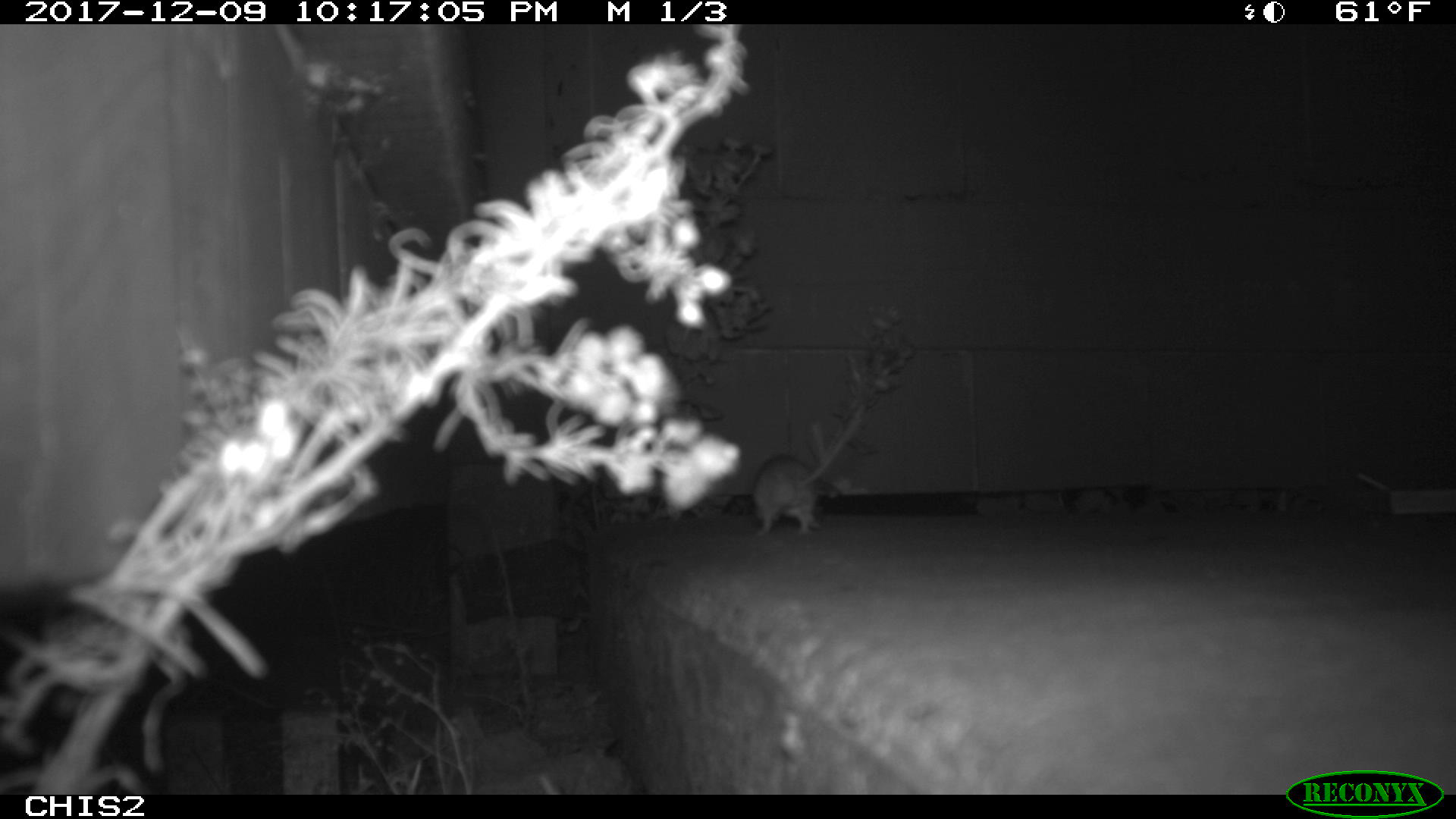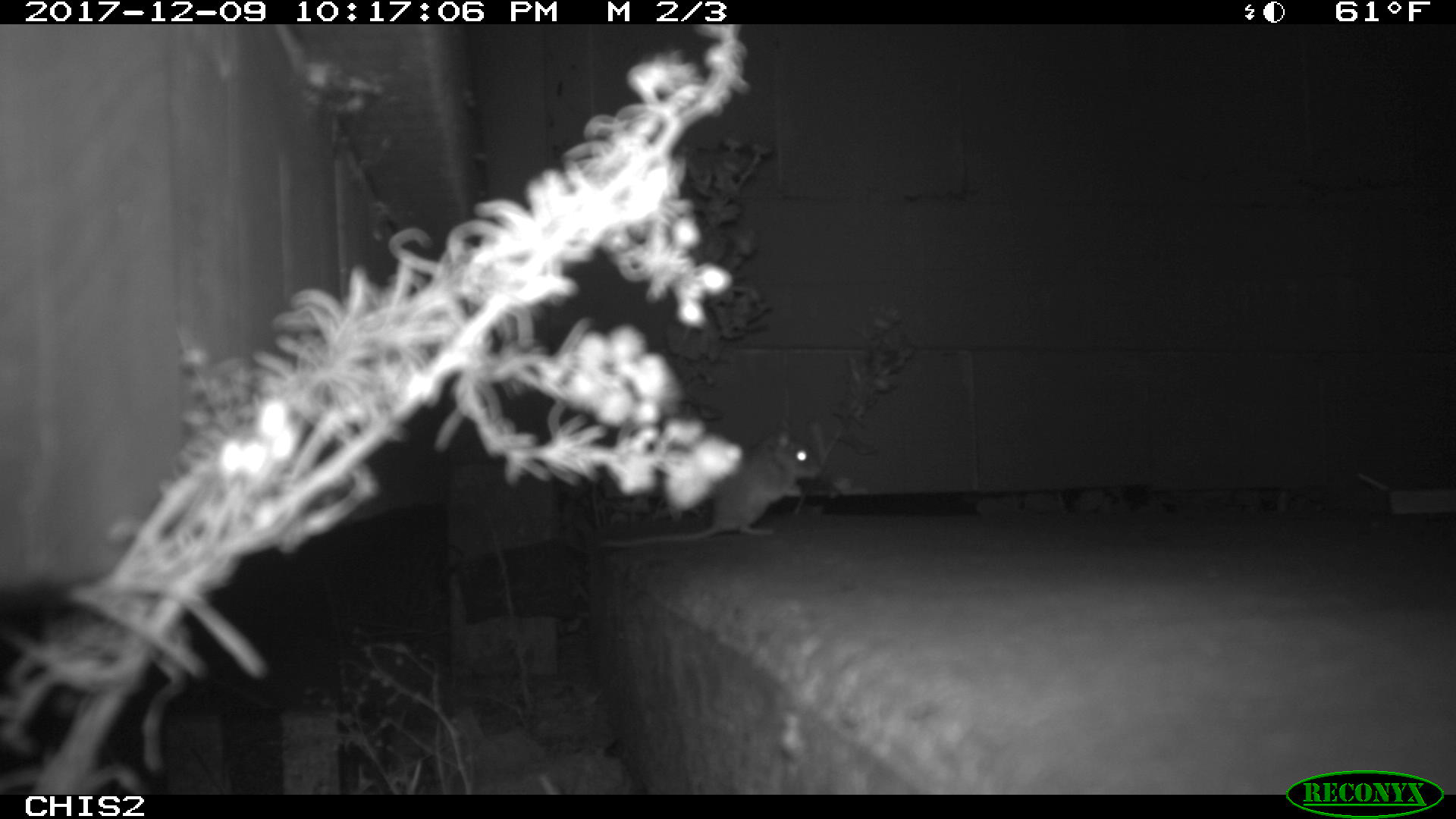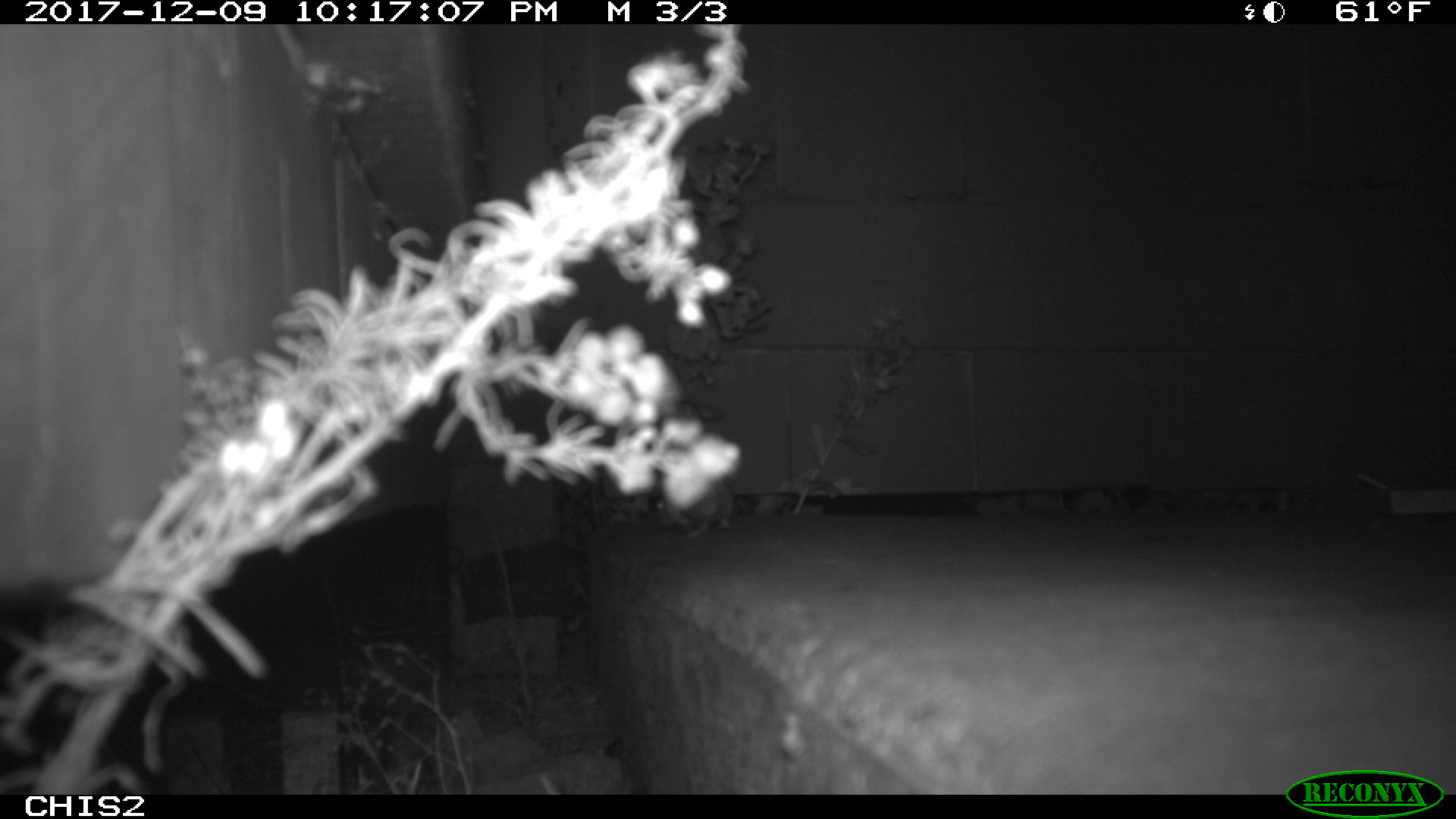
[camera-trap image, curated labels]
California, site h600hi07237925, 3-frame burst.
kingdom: Animalia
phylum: Chordata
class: Mammalia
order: Rodentia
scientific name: Rodentia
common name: rodent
Rodent (Rodentia).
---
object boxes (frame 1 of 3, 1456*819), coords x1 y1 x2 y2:
rodent: 751 405 863 536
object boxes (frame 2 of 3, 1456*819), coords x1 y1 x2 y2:
rodent: 600 428 821 548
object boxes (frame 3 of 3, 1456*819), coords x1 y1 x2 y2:
rodent: 654 479 735 538